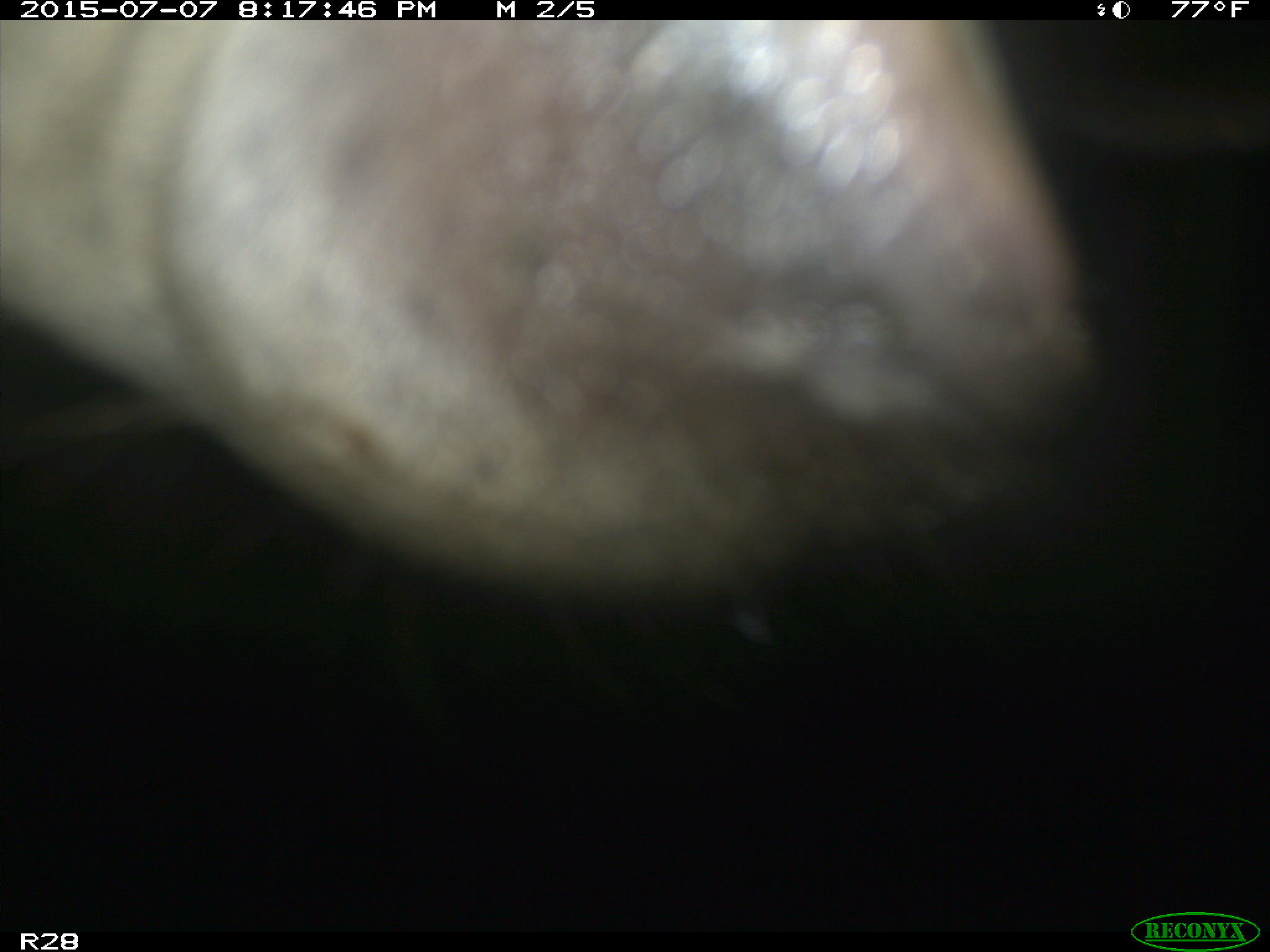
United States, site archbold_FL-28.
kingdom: Animalia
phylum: Chordata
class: Mammalia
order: Artiodactyla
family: Bovidae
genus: Bos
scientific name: Bos taurus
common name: domestic cow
Bos taurus (domestic cow).